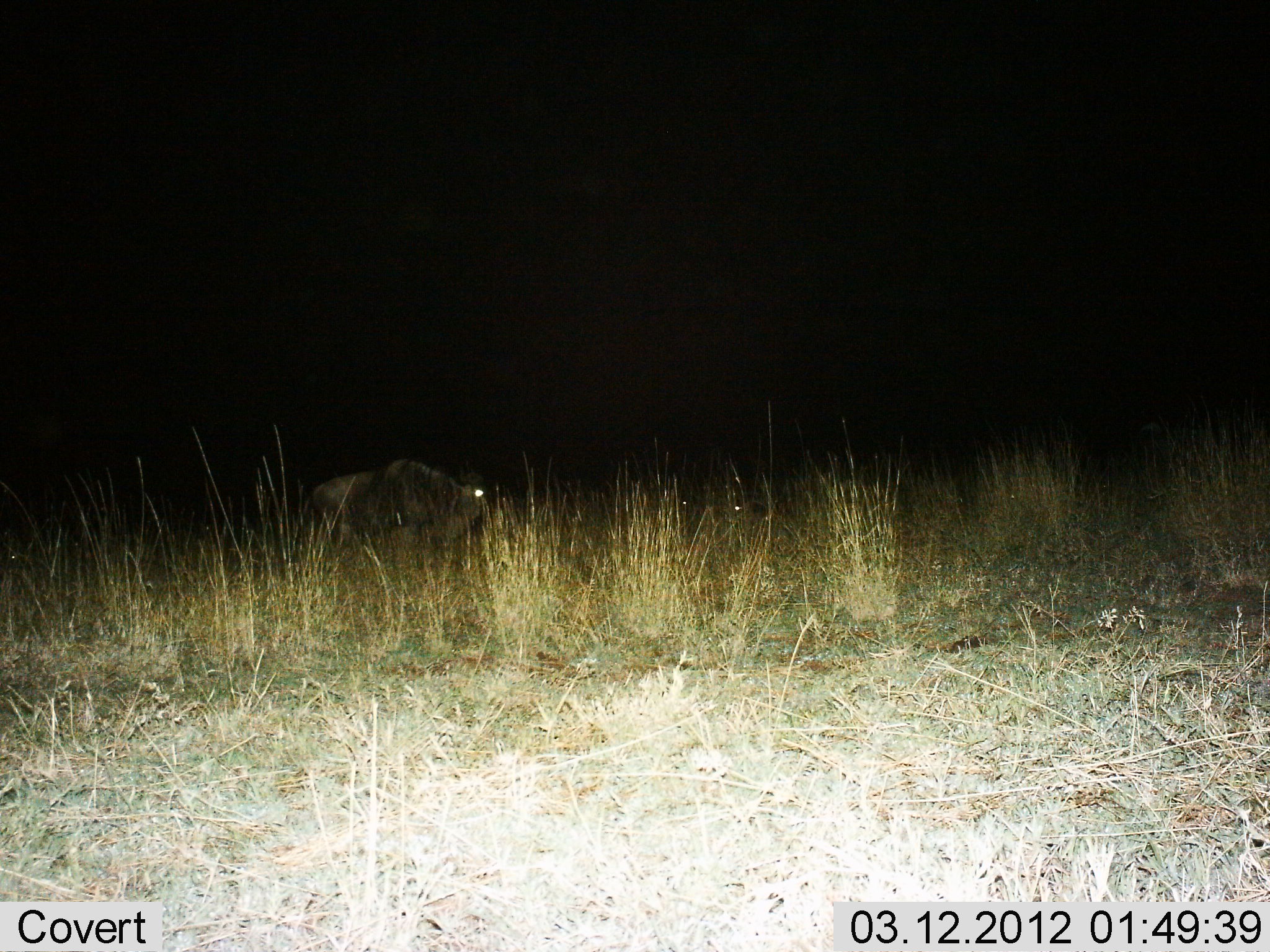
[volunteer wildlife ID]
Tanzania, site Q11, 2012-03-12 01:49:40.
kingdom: Animalia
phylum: Chordata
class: Mammalia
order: Artiodactyla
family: Bovidae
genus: Connochaetes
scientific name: Connochaetes taurinus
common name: blue wildebeest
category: wildebeest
Wildebeest (blue wildebeest) (Connochaetes taurinus), count 1. Behavior (volunteer vote fractions): standing 59%, resting 18%, moving 12%, interacting 0%. Young present (vote fraction): 0%. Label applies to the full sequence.